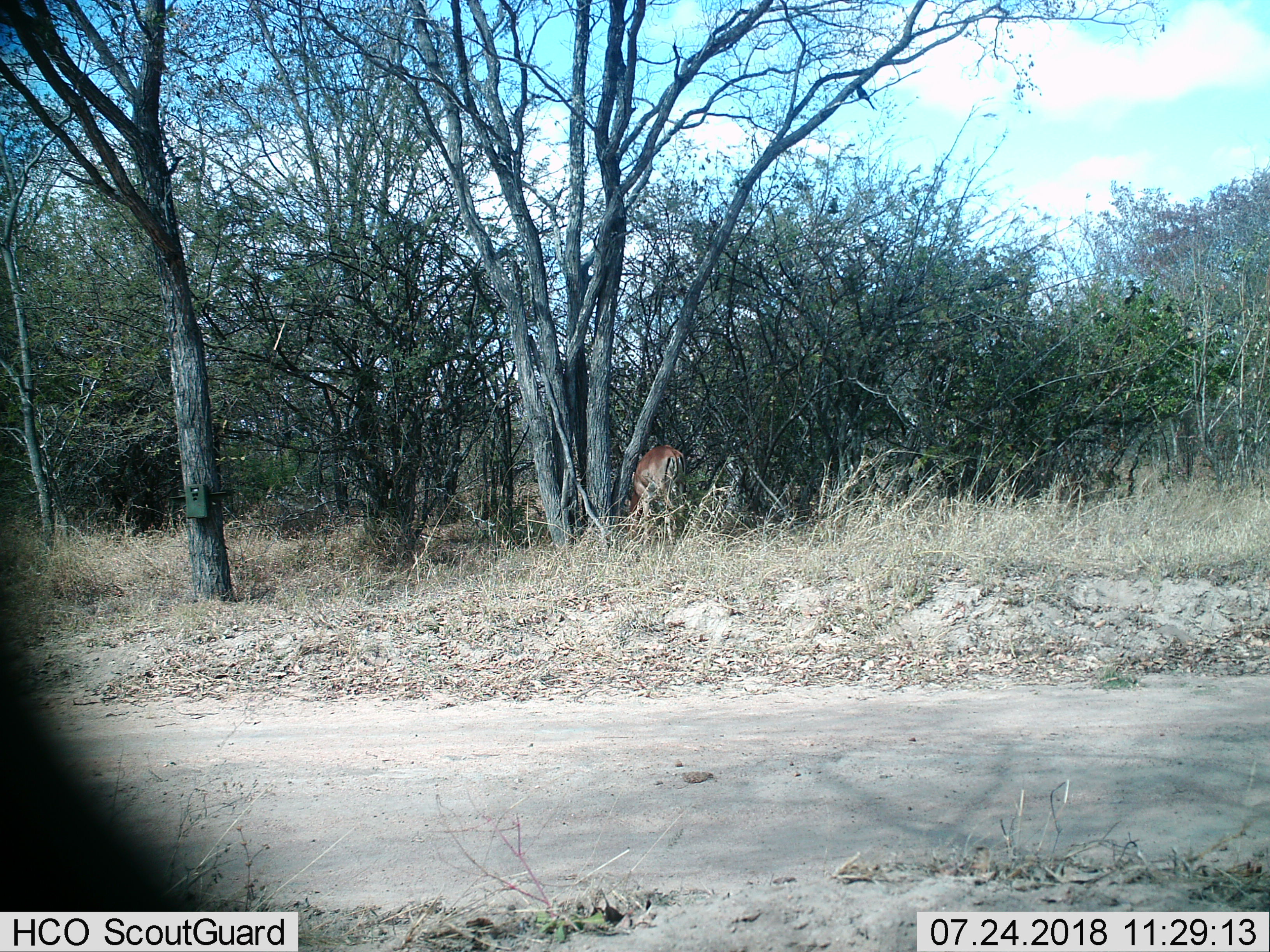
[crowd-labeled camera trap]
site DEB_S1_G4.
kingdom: Animalia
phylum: Chordata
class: Mammalia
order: Artiodactyla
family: Bovidae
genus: Aepyceros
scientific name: Aepyceros melampus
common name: impala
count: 1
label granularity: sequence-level